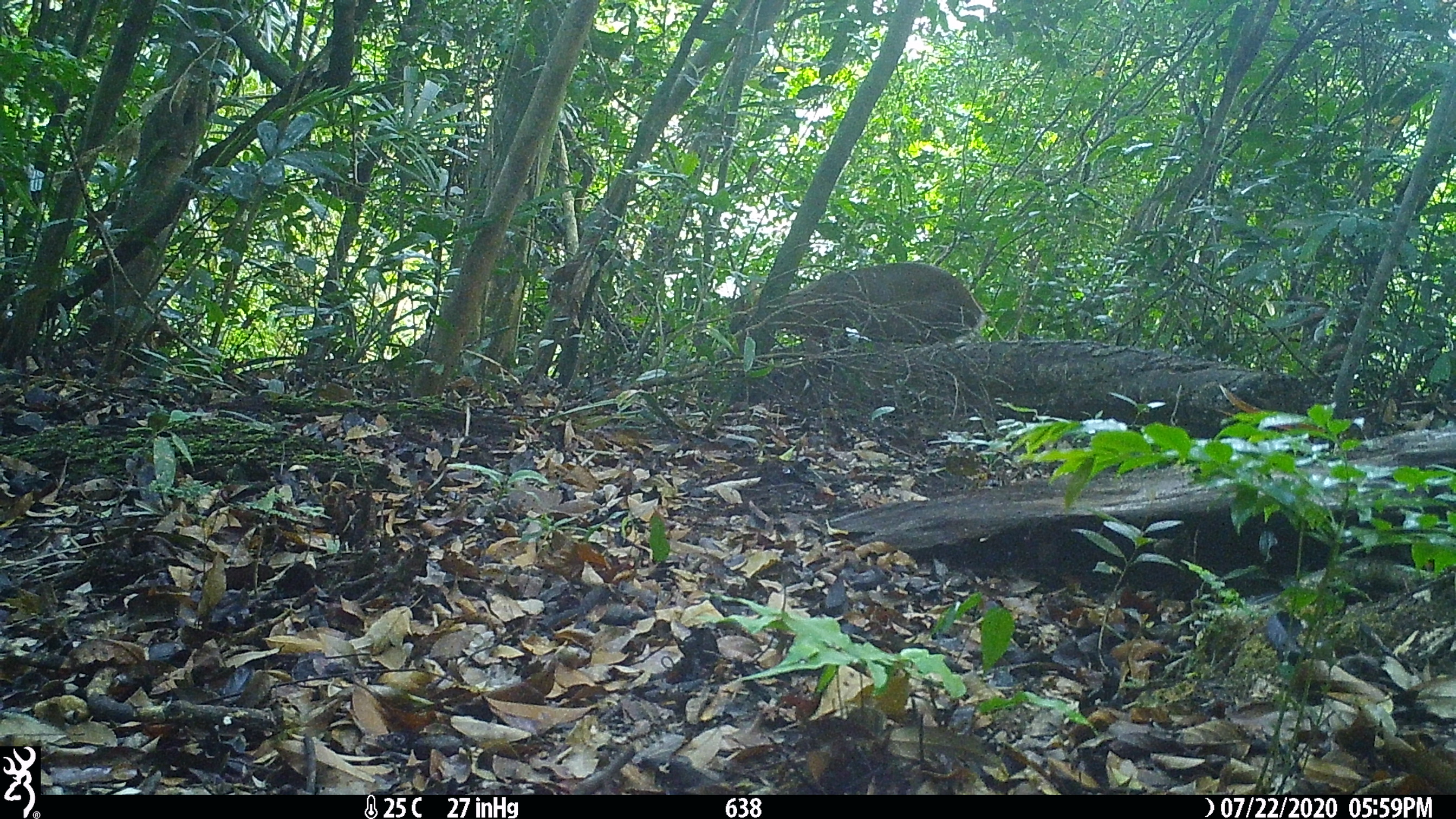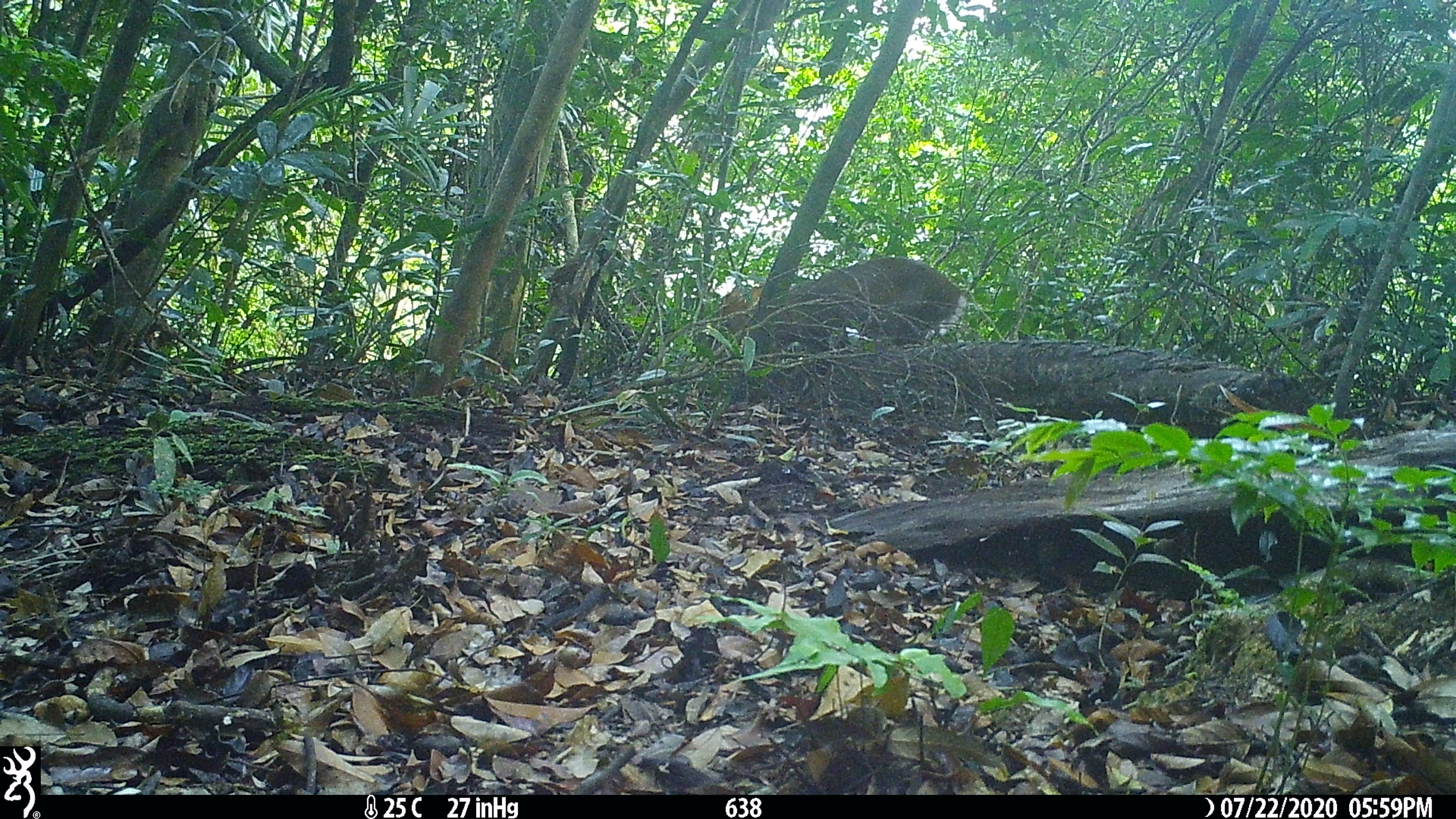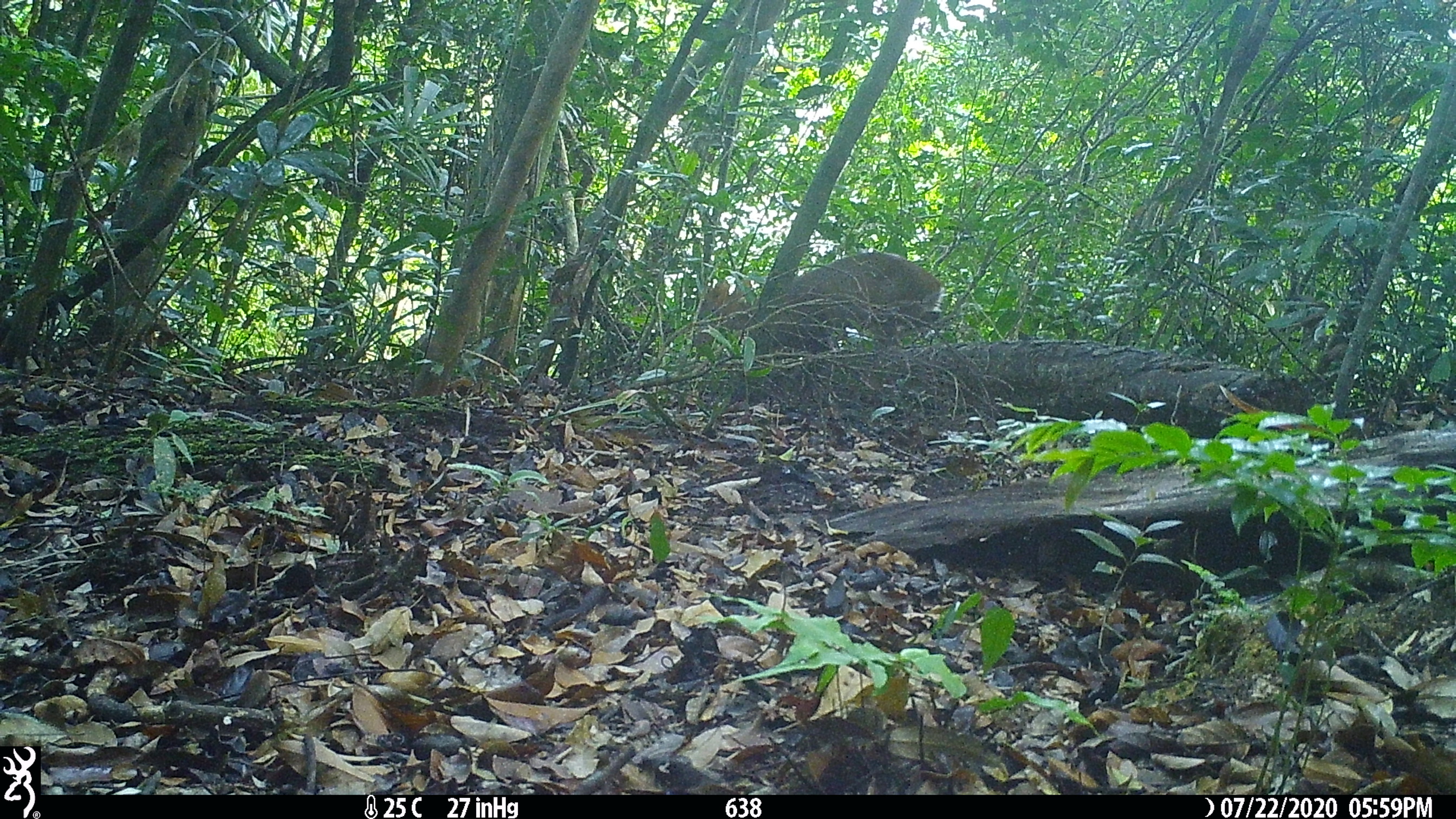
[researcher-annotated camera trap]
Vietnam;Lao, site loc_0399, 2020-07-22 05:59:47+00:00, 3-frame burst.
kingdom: Animalia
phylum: Chordata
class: Mammalia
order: Artiodactyla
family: Cervidae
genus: Muntiacus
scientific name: Muntiacus rooseveltorum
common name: roosevelt's muntjac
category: roosevelts muntjac group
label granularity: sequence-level